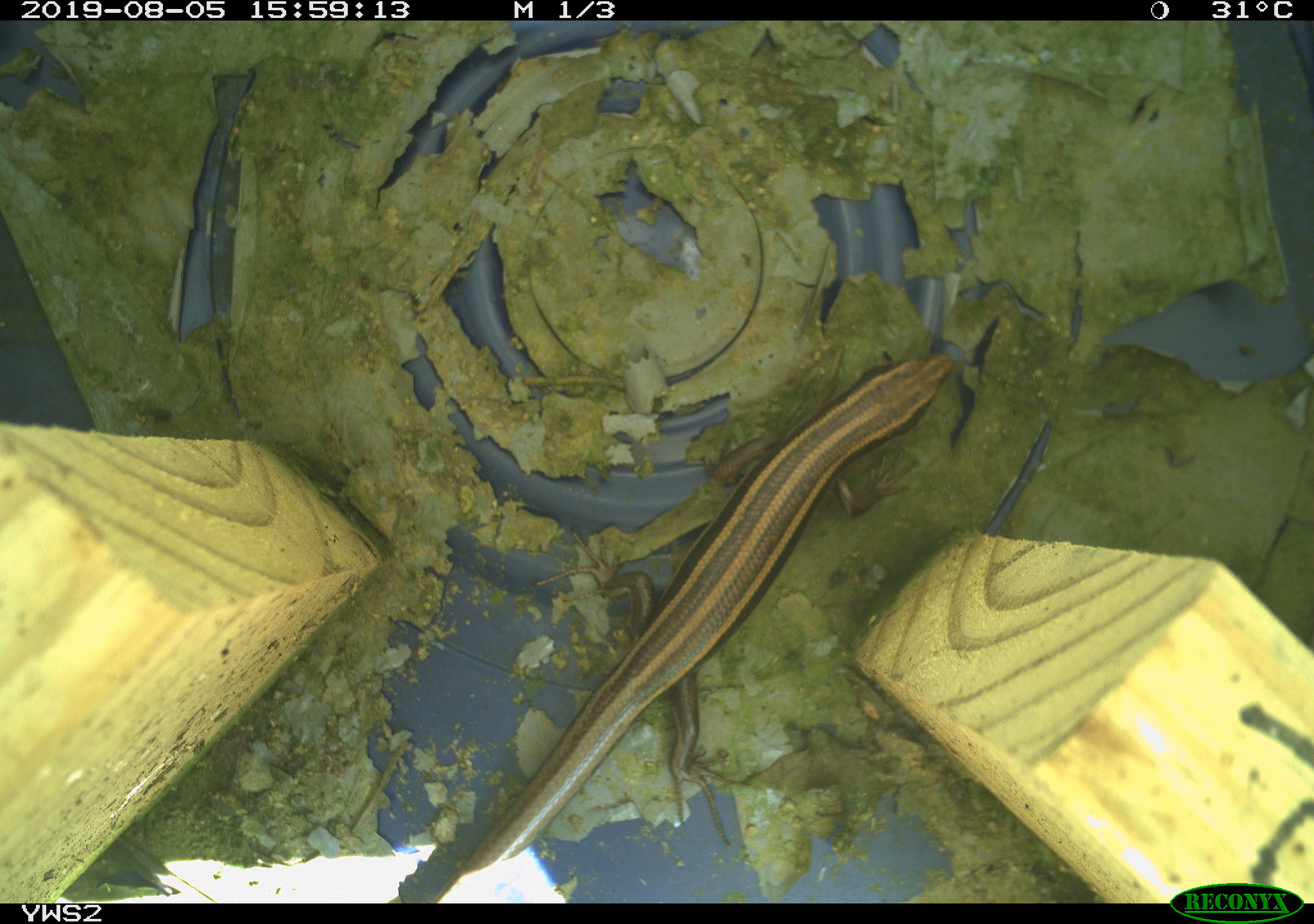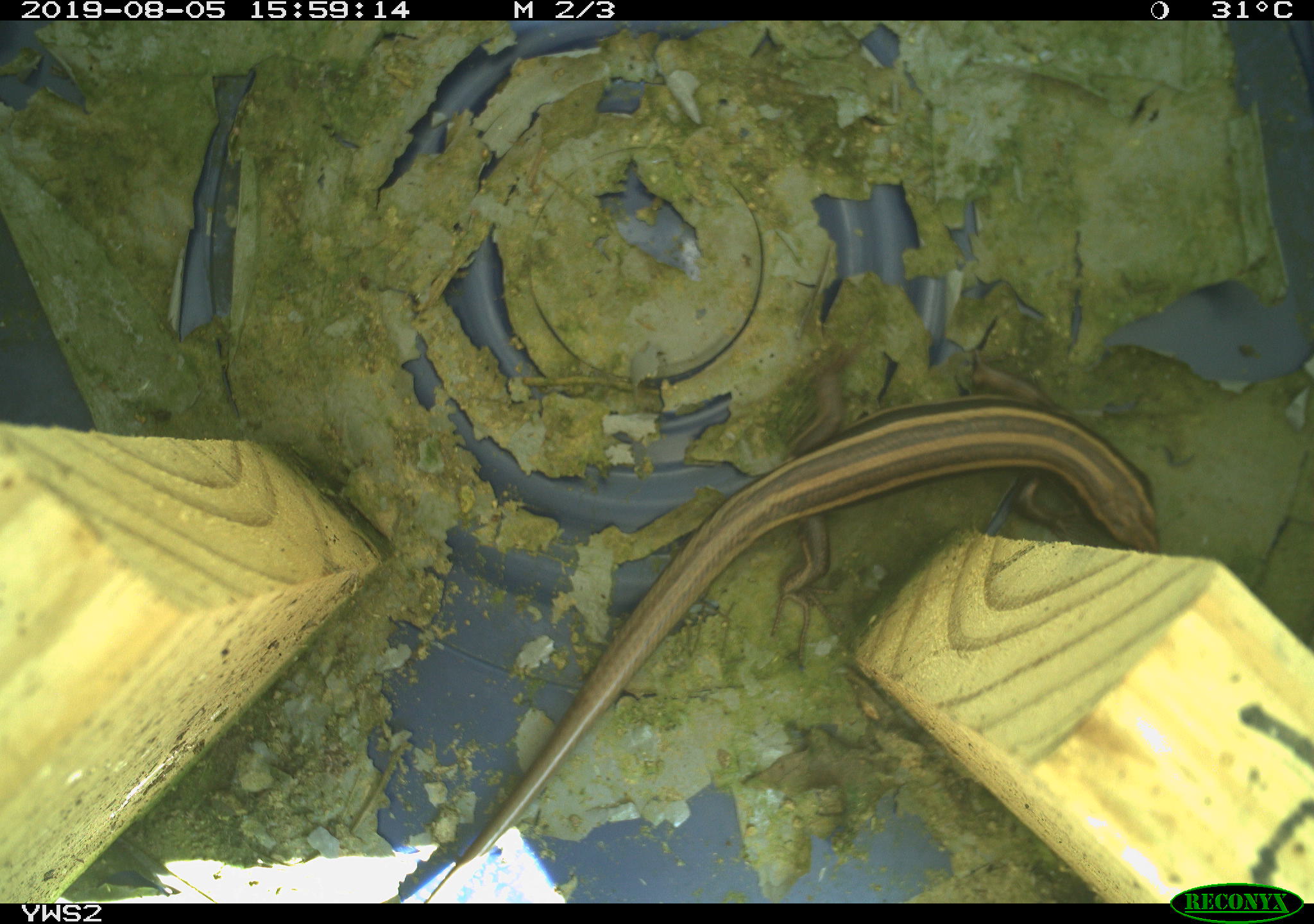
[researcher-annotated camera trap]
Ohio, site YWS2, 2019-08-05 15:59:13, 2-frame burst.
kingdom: Animalia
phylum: Chordata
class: Reptilia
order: Squamata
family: Scincidae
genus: Plestiodon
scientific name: Plestiodon fasciatus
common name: common five-lined skink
Common five-lined skink (Plestiodon fasciatus).